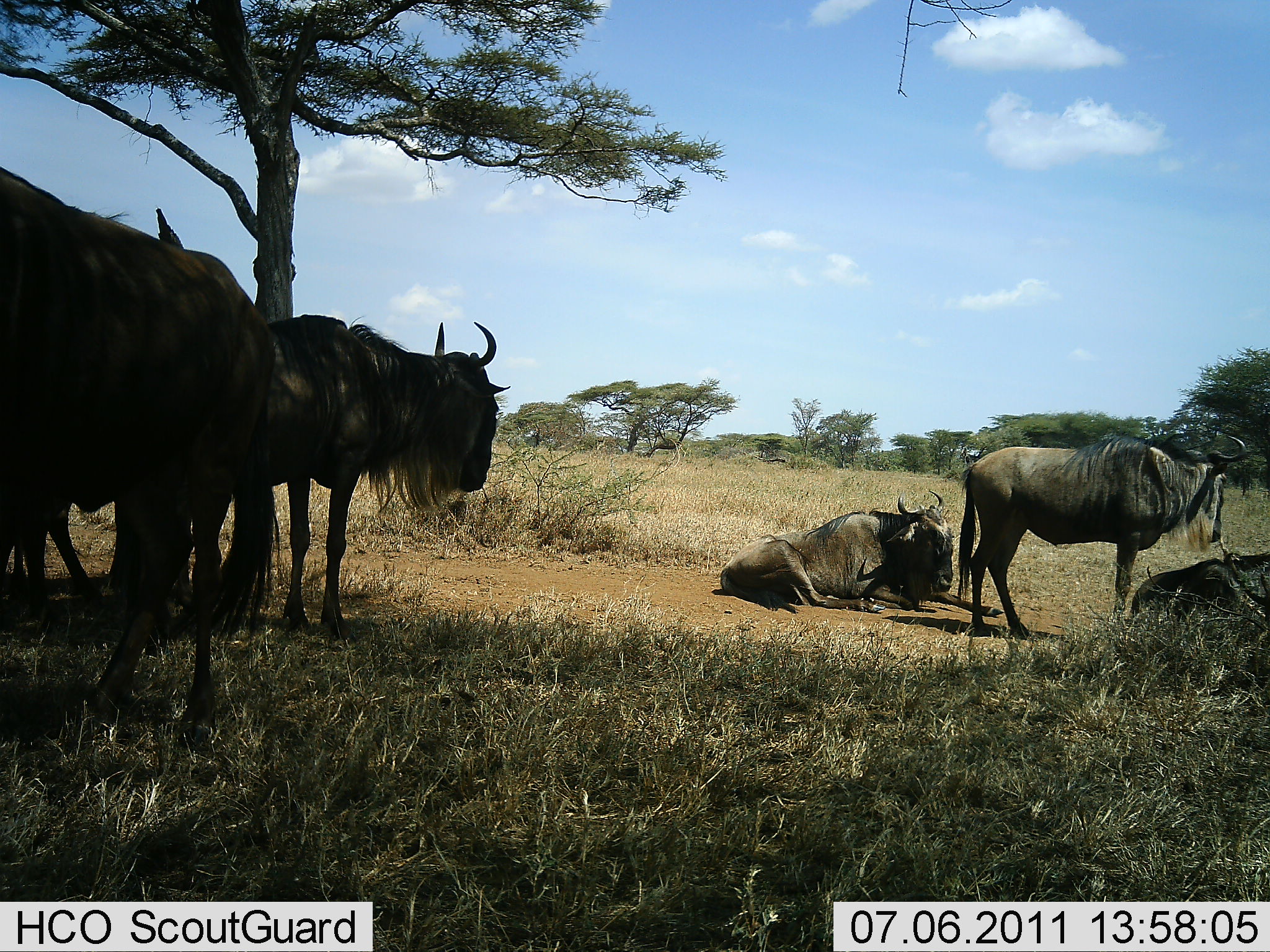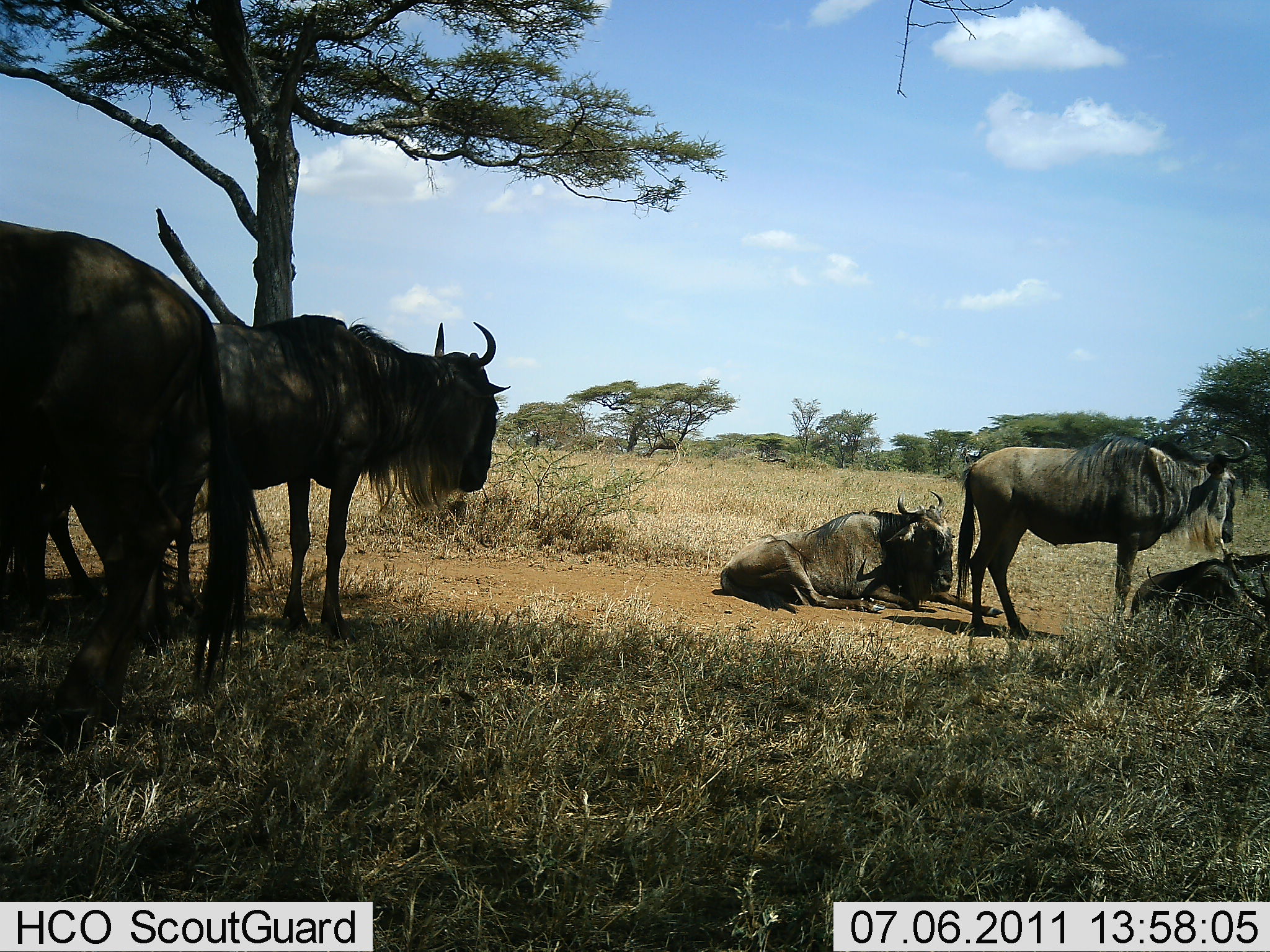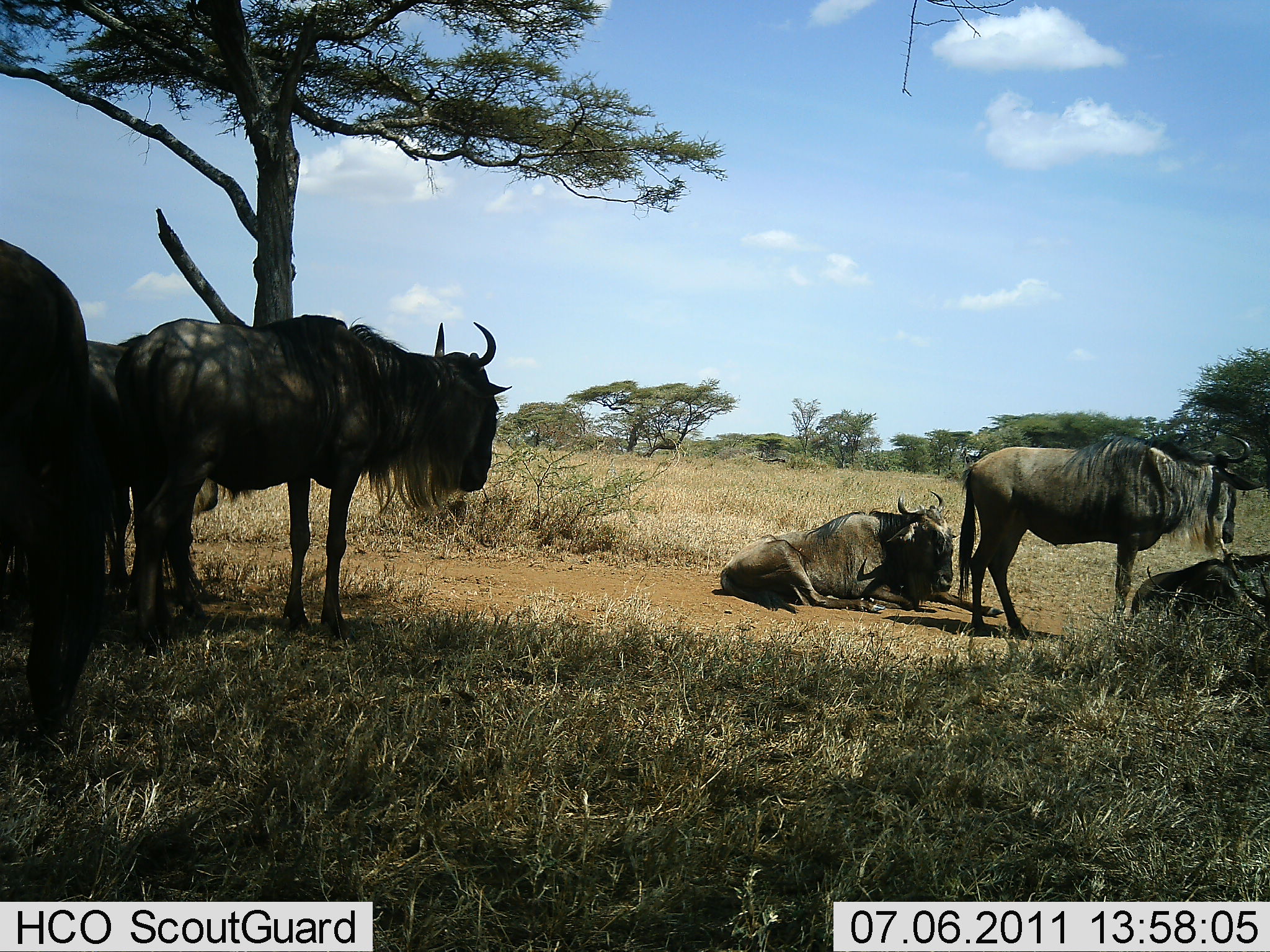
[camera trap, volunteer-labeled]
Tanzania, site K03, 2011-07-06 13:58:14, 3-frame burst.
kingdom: Animalia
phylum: Chordata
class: Mammalia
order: Artiodactyla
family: Bovidae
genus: Connochaetes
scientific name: Connochaetes taurinus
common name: blue wildebeest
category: wildebeest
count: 5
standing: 79%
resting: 100%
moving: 7%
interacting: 7%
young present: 0%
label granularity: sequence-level